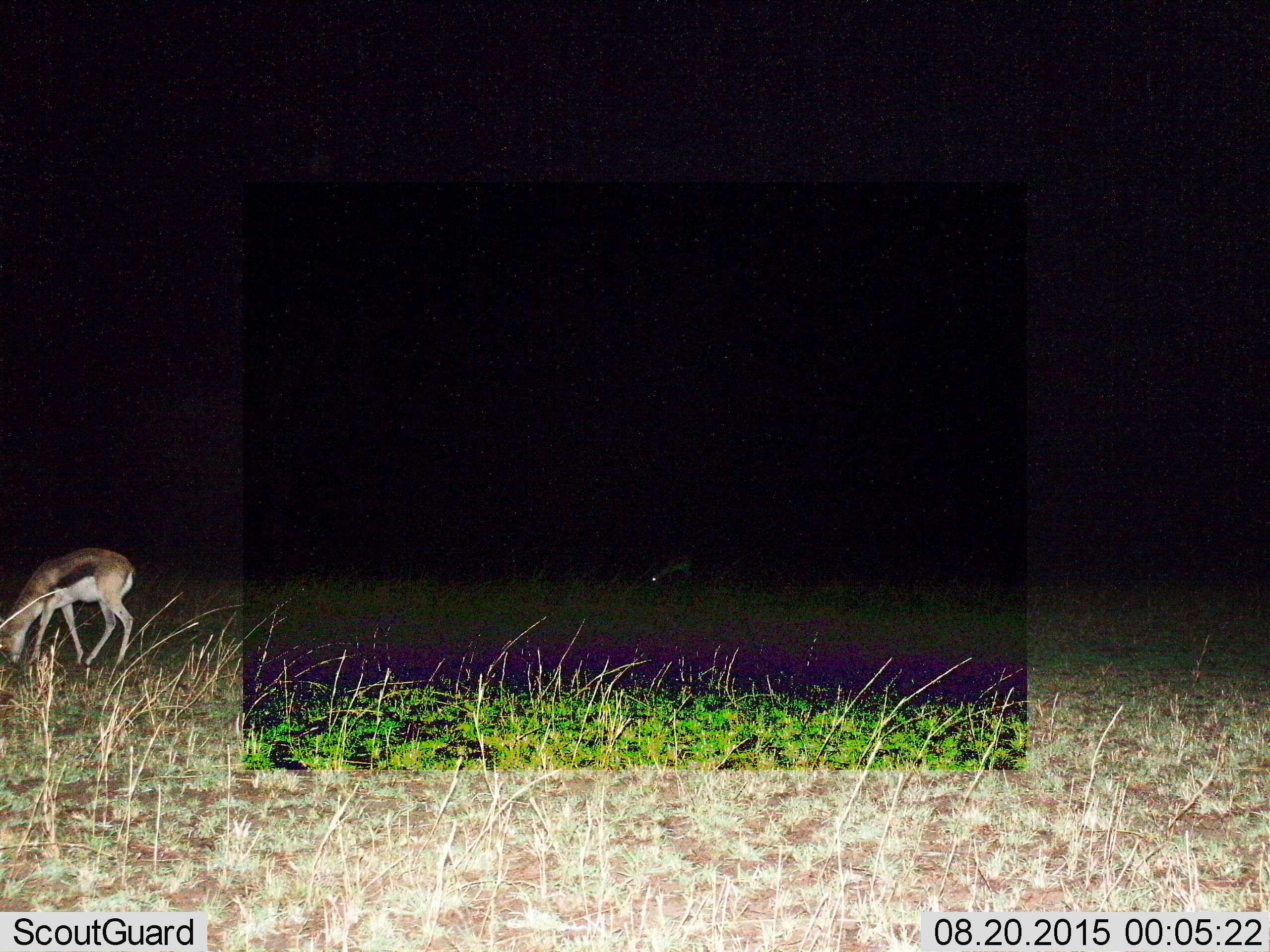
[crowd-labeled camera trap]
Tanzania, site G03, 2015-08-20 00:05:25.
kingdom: Animalia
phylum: Chordata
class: Mammalia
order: Artiodactyla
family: Bovidae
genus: Eudorcas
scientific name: Eudorcas thomsonii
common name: thomson's gazelle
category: gazellethomsons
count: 2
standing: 0%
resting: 0%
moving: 0%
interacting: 0%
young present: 6%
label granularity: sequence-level